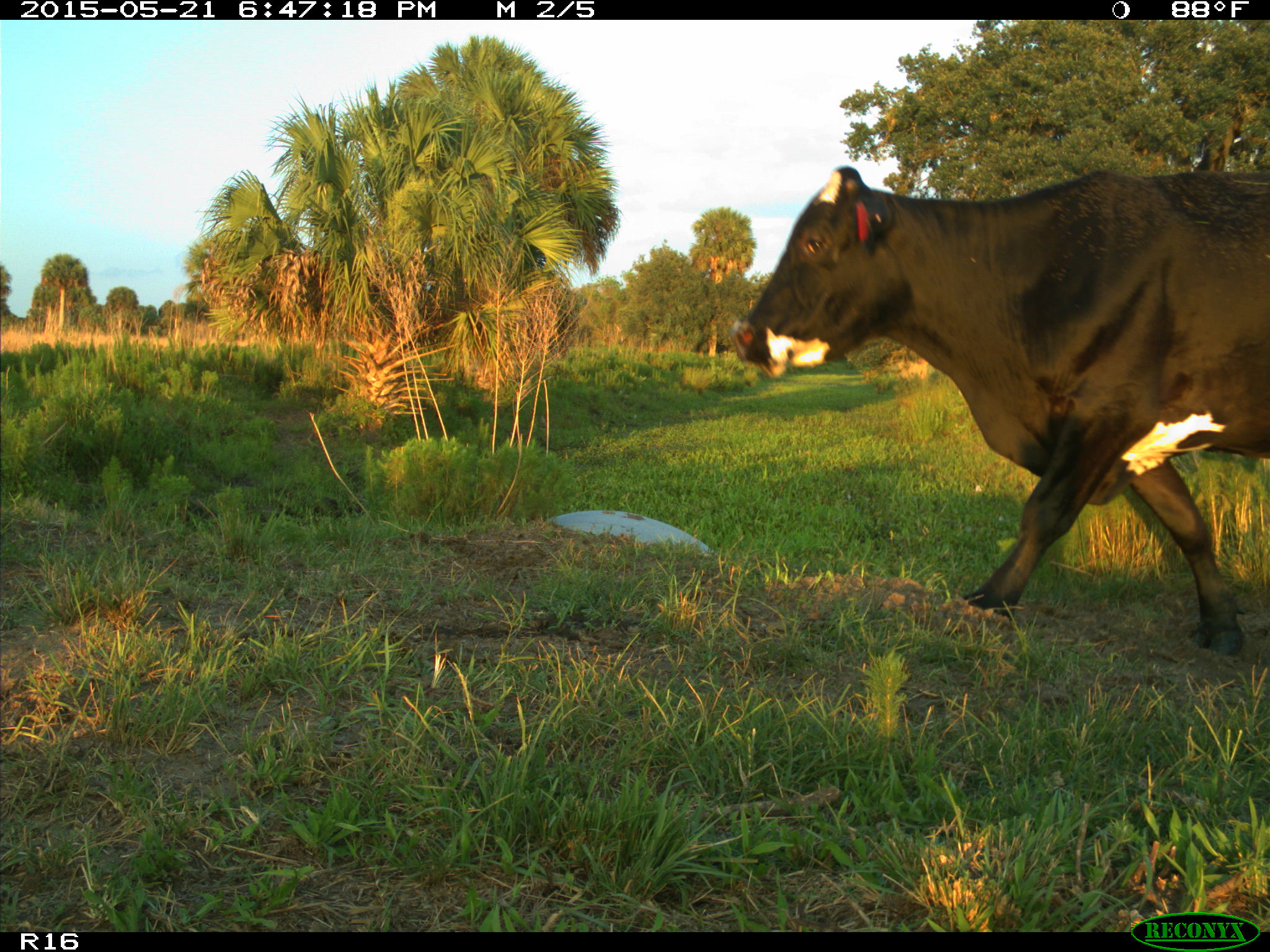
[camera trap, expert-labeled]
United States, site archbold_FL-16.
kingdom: Animalia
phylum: Chordata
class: Mammalia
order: Artiodactyla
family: Bovidae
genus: Bos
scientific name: Bos taurus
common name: domestic cow